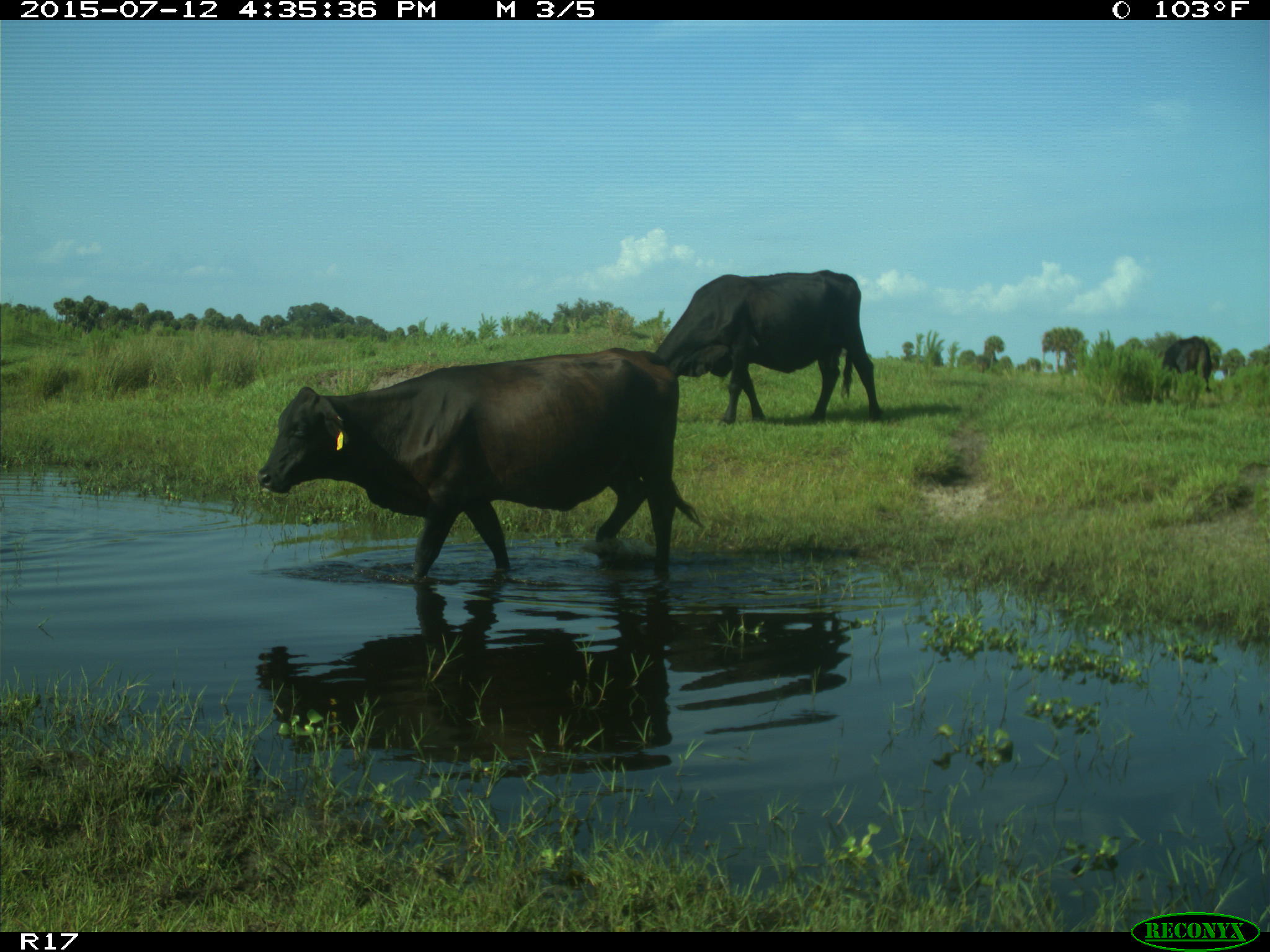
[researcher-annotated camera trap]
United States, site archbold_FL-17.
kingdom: Animalia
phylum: Chordata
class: Mammalia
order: Artiodactyla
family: Bovidae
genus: Bos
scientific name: Bos taurus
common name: domestic cow